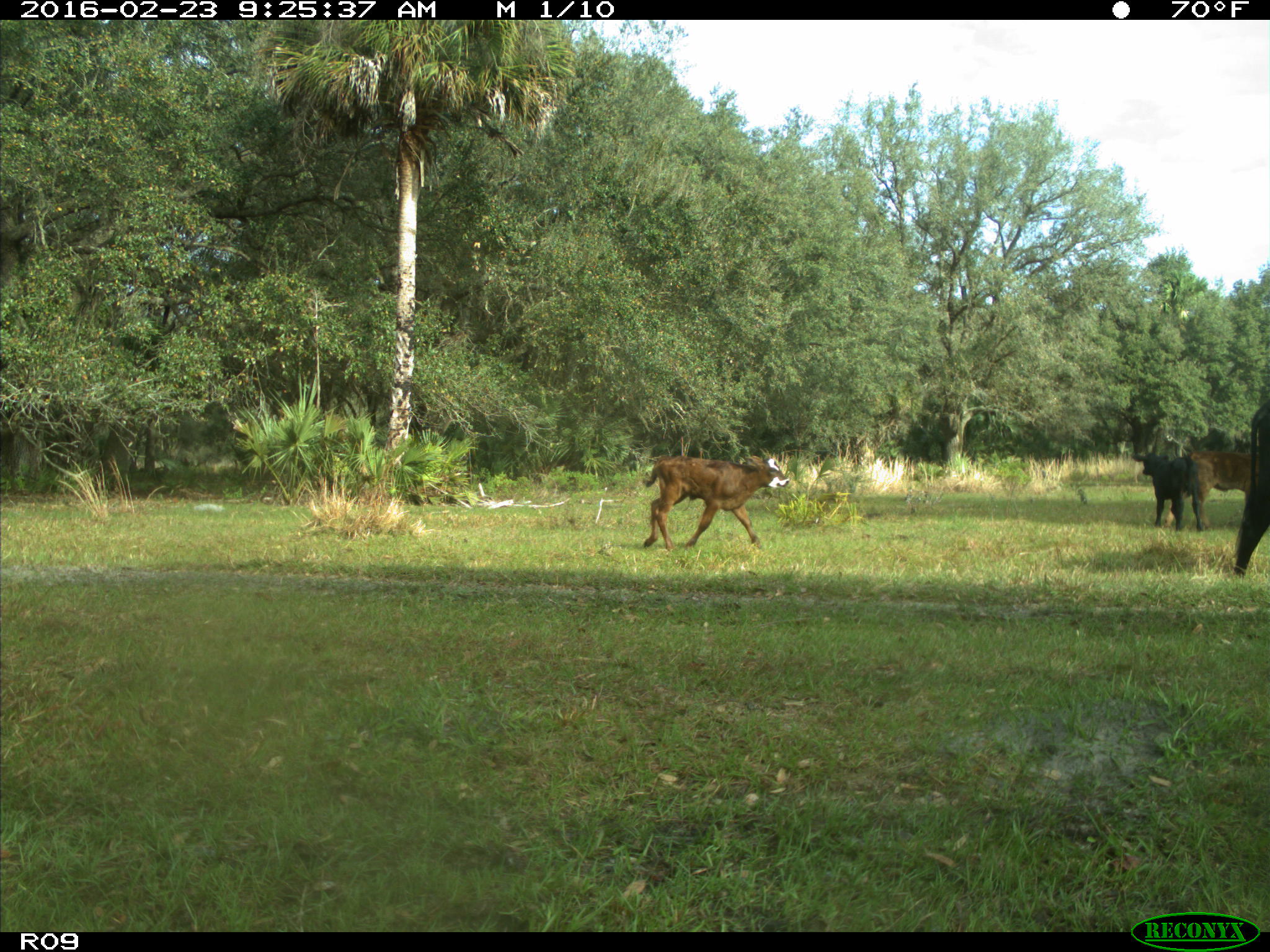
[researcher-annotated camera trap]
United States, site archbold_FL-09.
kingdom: Animalia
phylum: Chordata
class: Mammalia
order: Artiodactyla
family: Bovidae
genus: Bos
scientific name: Bos taurus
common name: domestic cow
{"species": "Bos taurus (domestic cow)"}